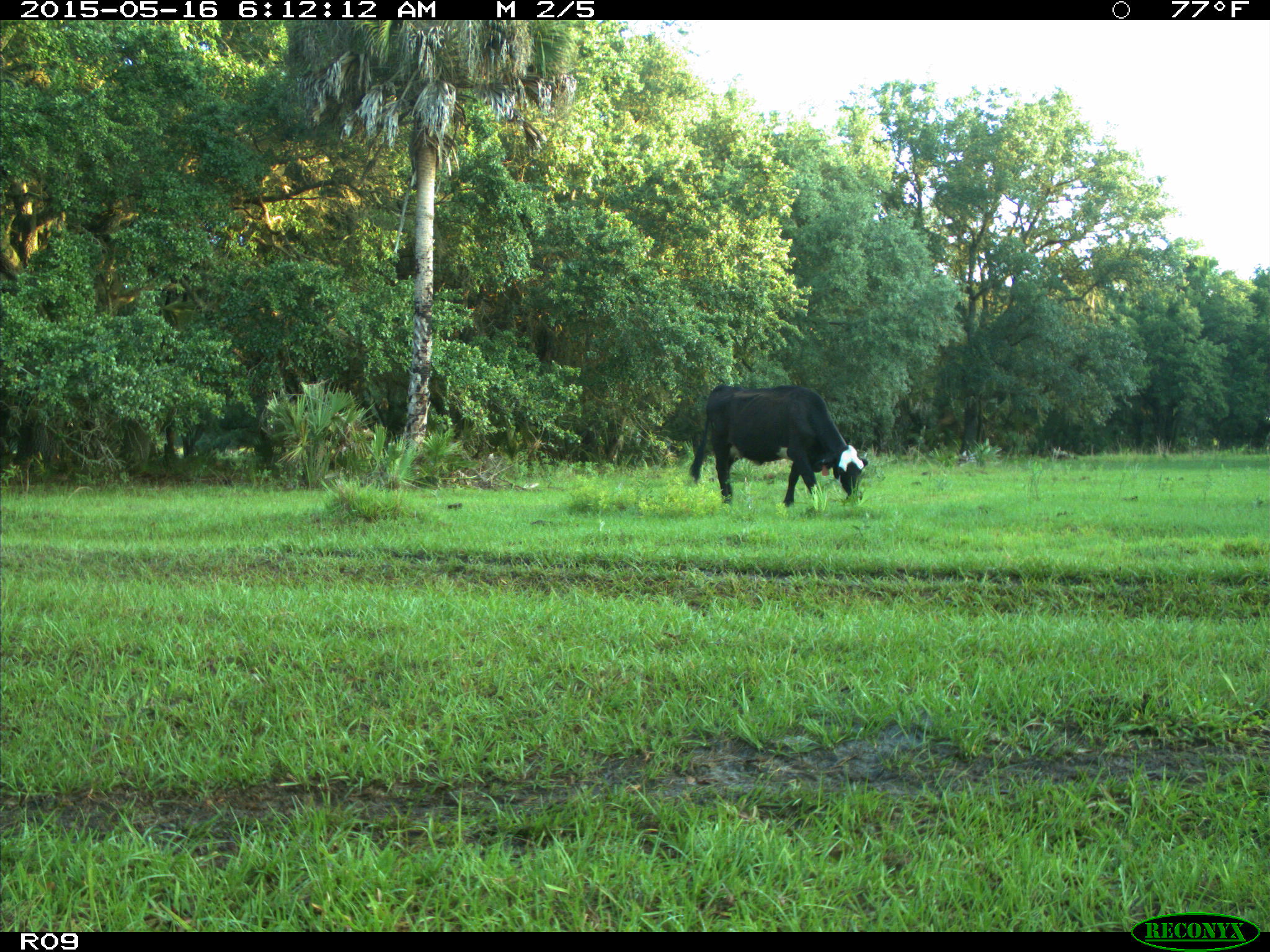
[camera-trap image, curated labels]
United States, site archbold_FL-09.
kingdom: Animalia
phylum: Chordata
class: Mammalia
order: Artiodactyla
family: Bovidae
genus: Bos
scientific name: Bos taurus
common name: domestic cow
Bos taurus (domestic cow).